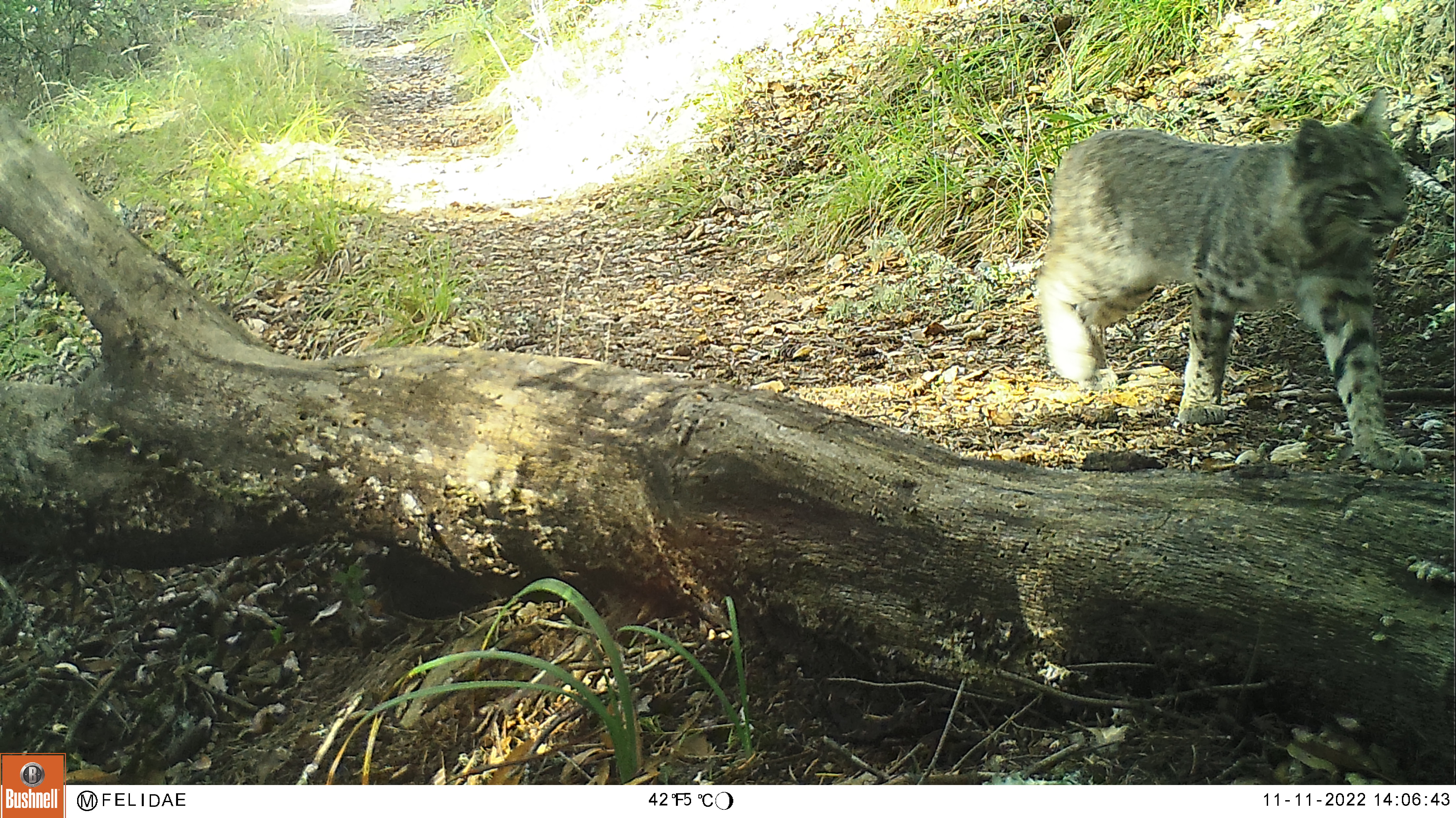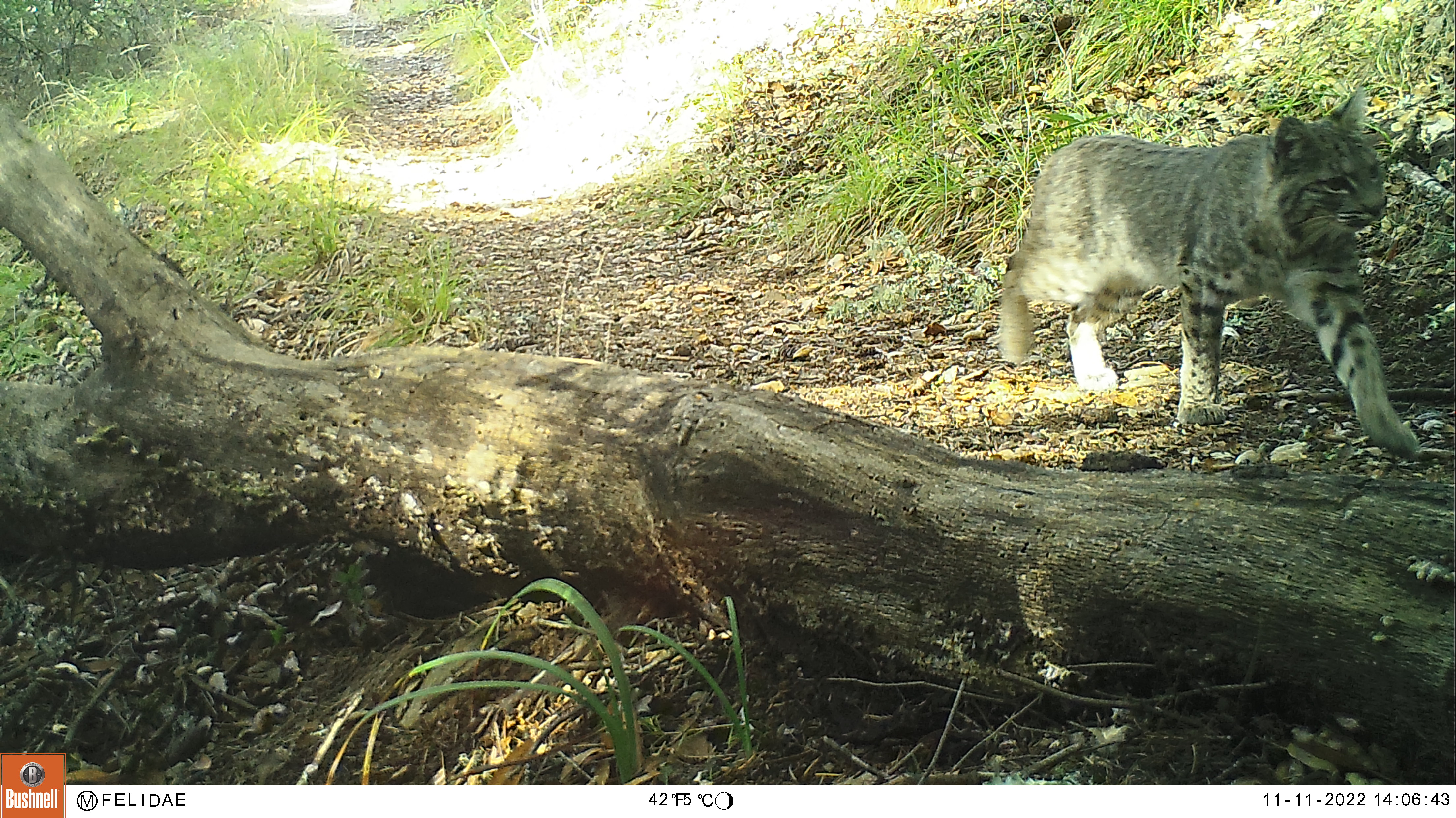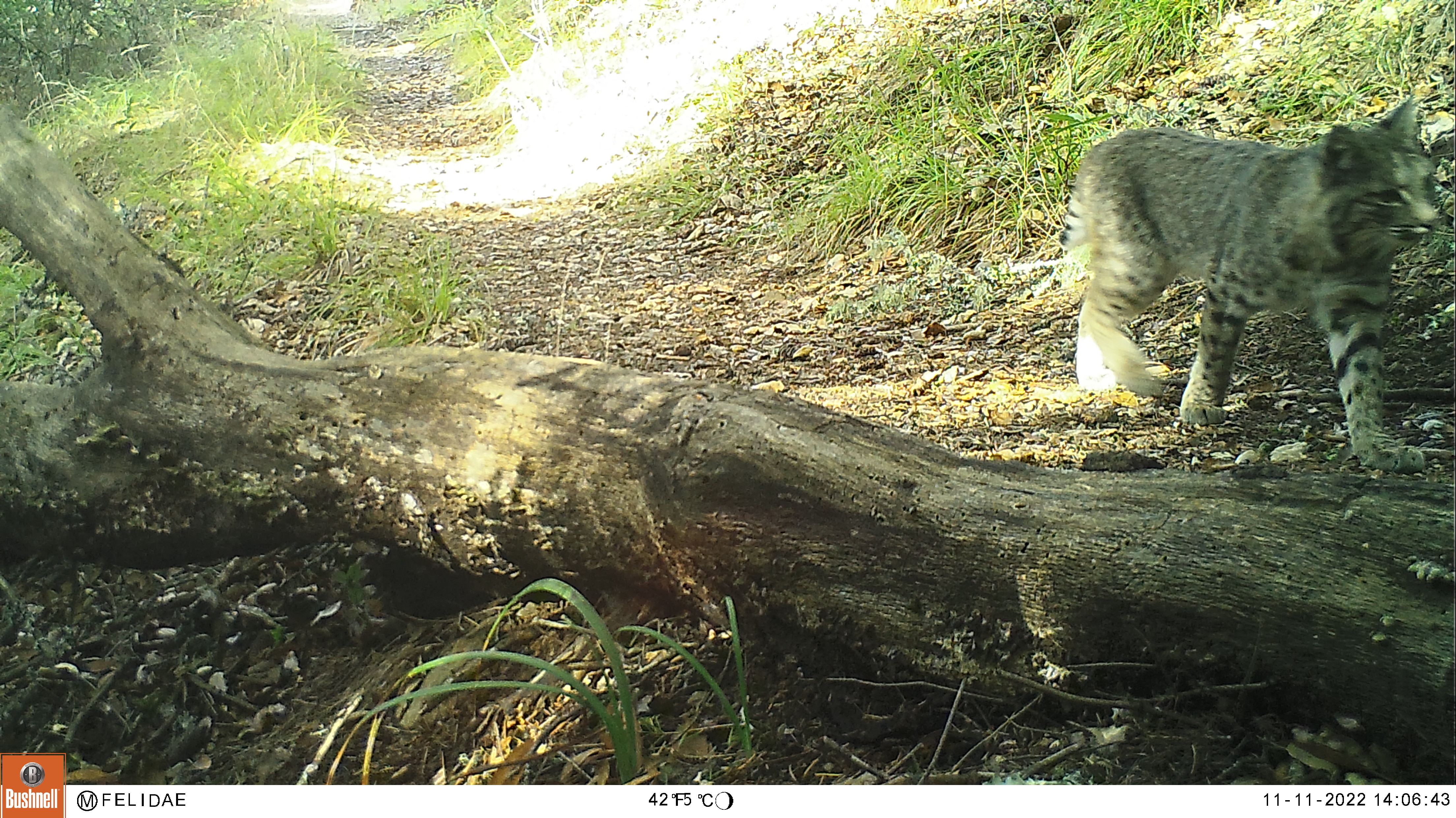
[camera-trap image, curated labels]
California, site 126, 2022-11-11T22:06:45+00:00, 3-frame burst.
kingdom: Animalia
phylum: Chordata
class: Mammalia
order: Carnivora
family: Felidae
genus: Lynx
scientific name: Lynx rufus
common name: bobcat